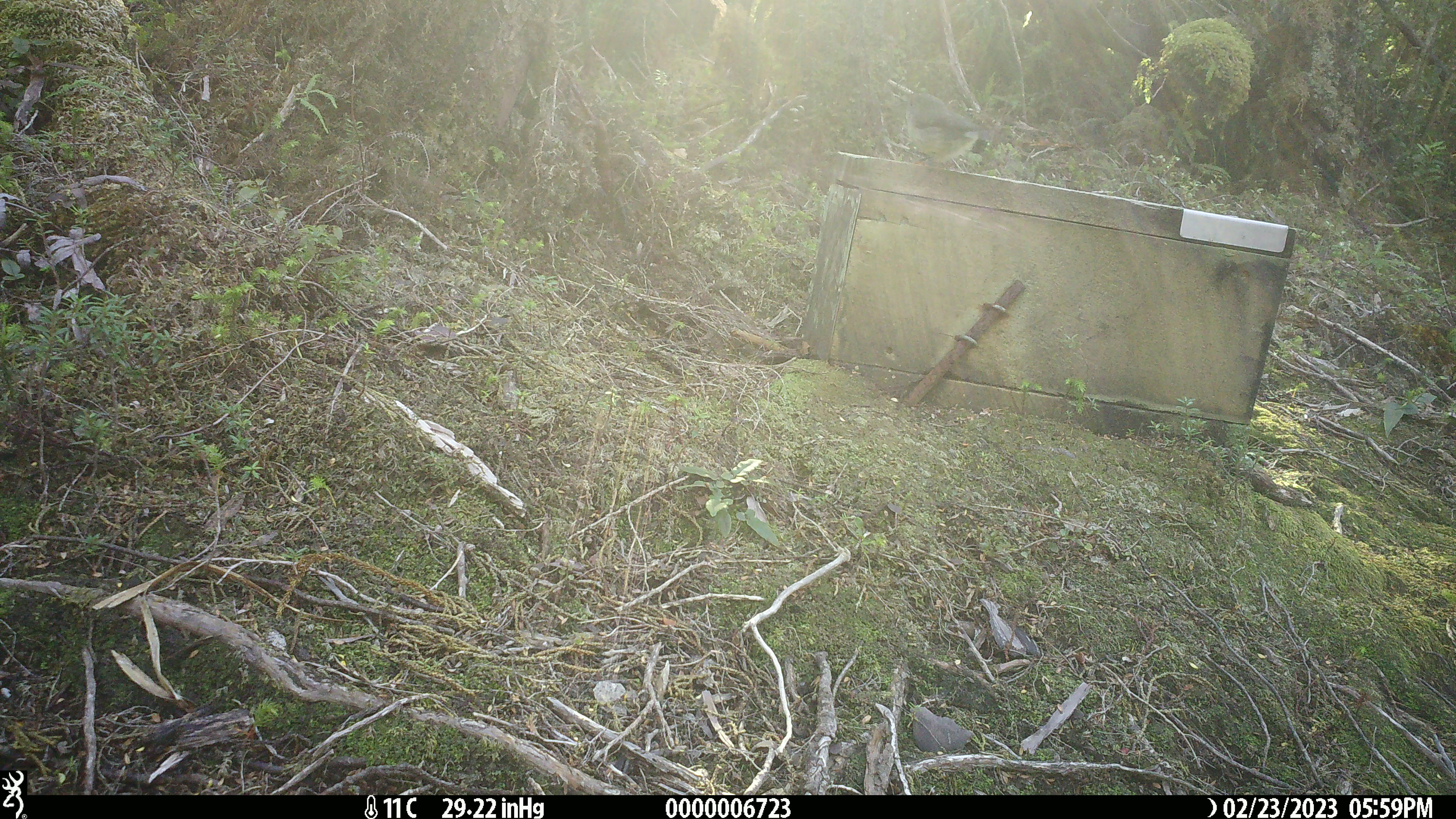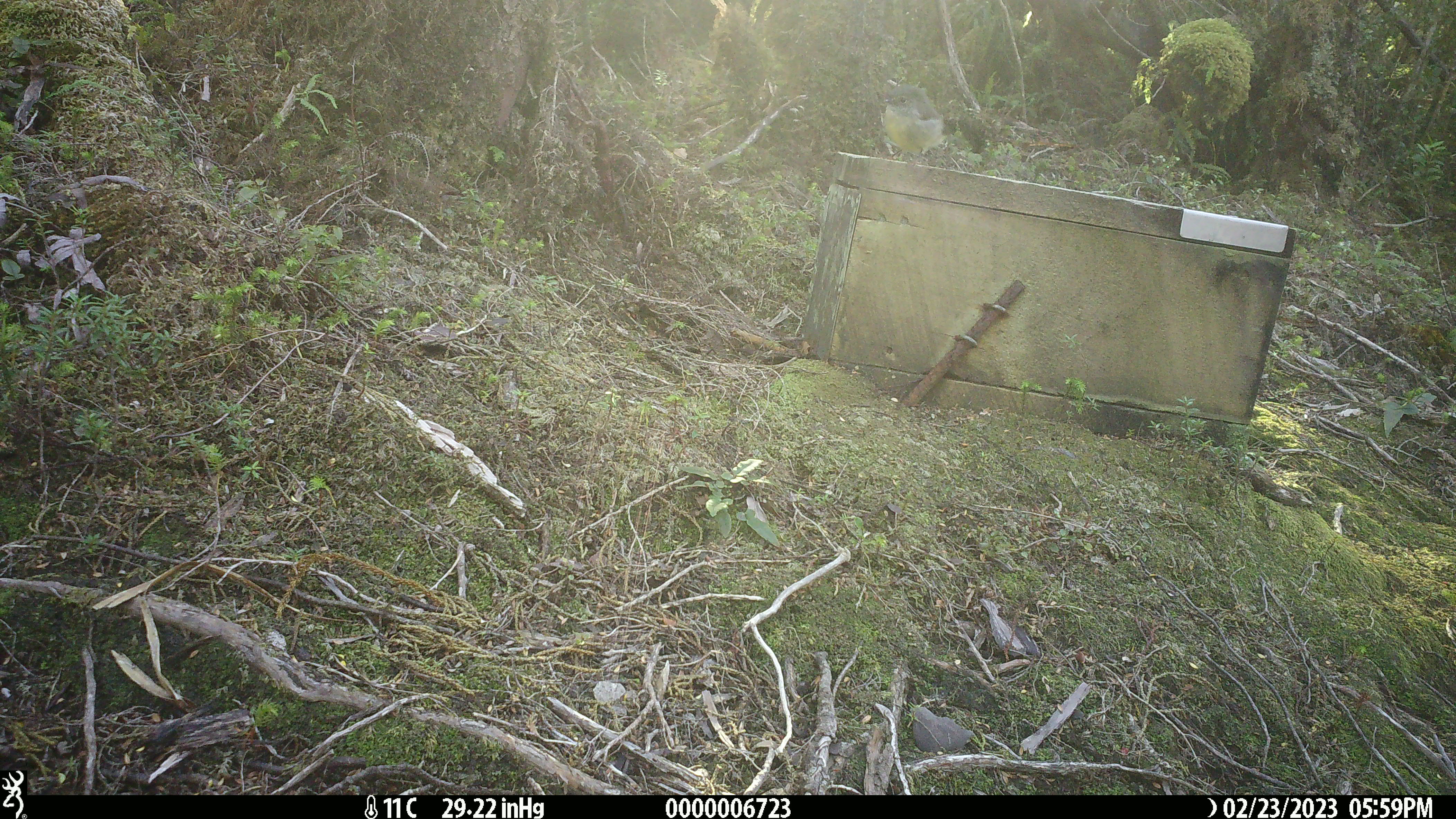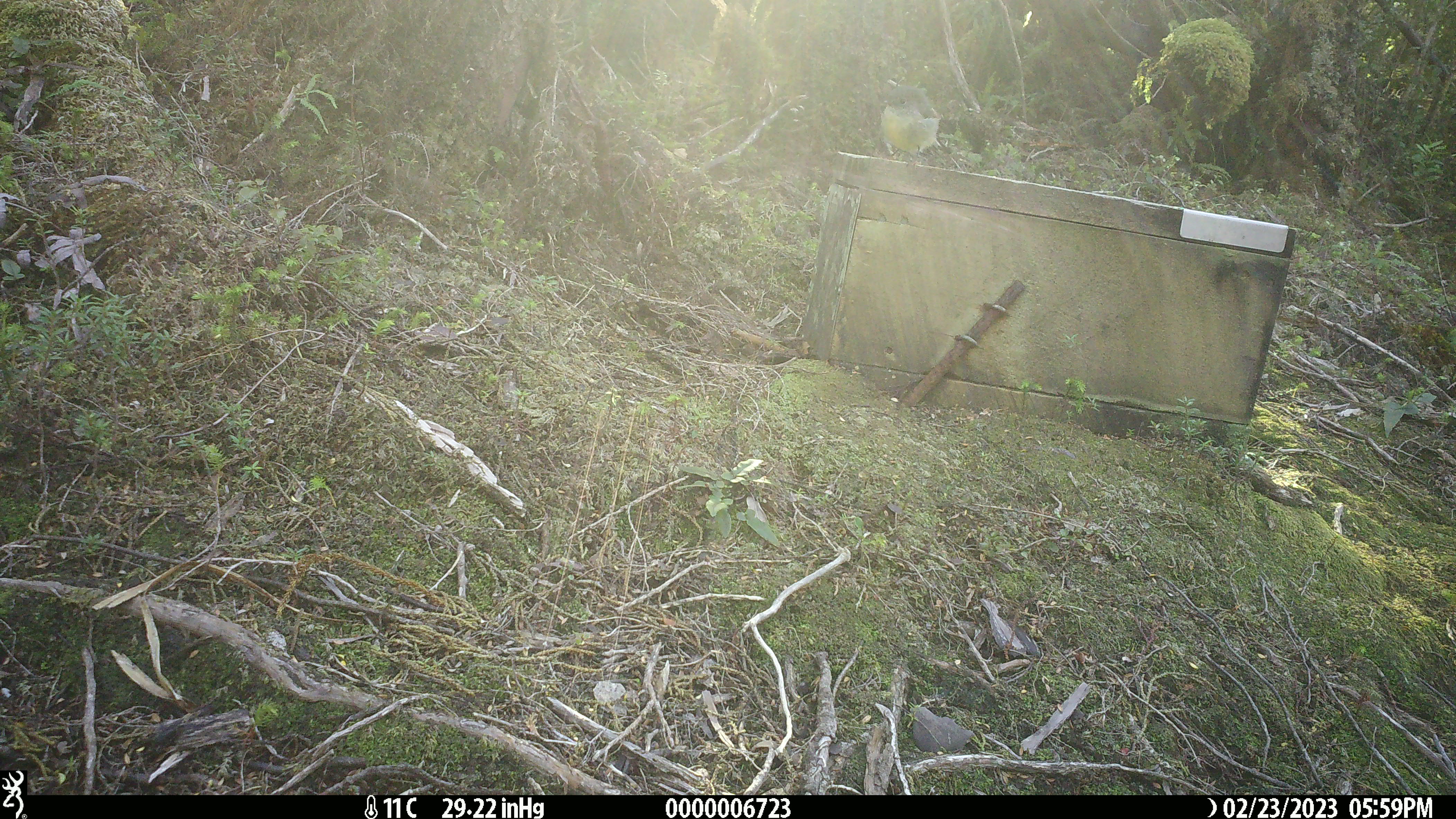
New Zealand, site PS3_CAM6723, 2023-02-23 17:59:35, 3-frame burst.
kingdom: Animalia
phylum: Chordata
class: Aves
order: Passeriformes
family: Petroicidae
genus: Petroica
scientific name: Petroica macrocephala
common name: tomtit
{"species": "tomtit (Petroica macrocephala)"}